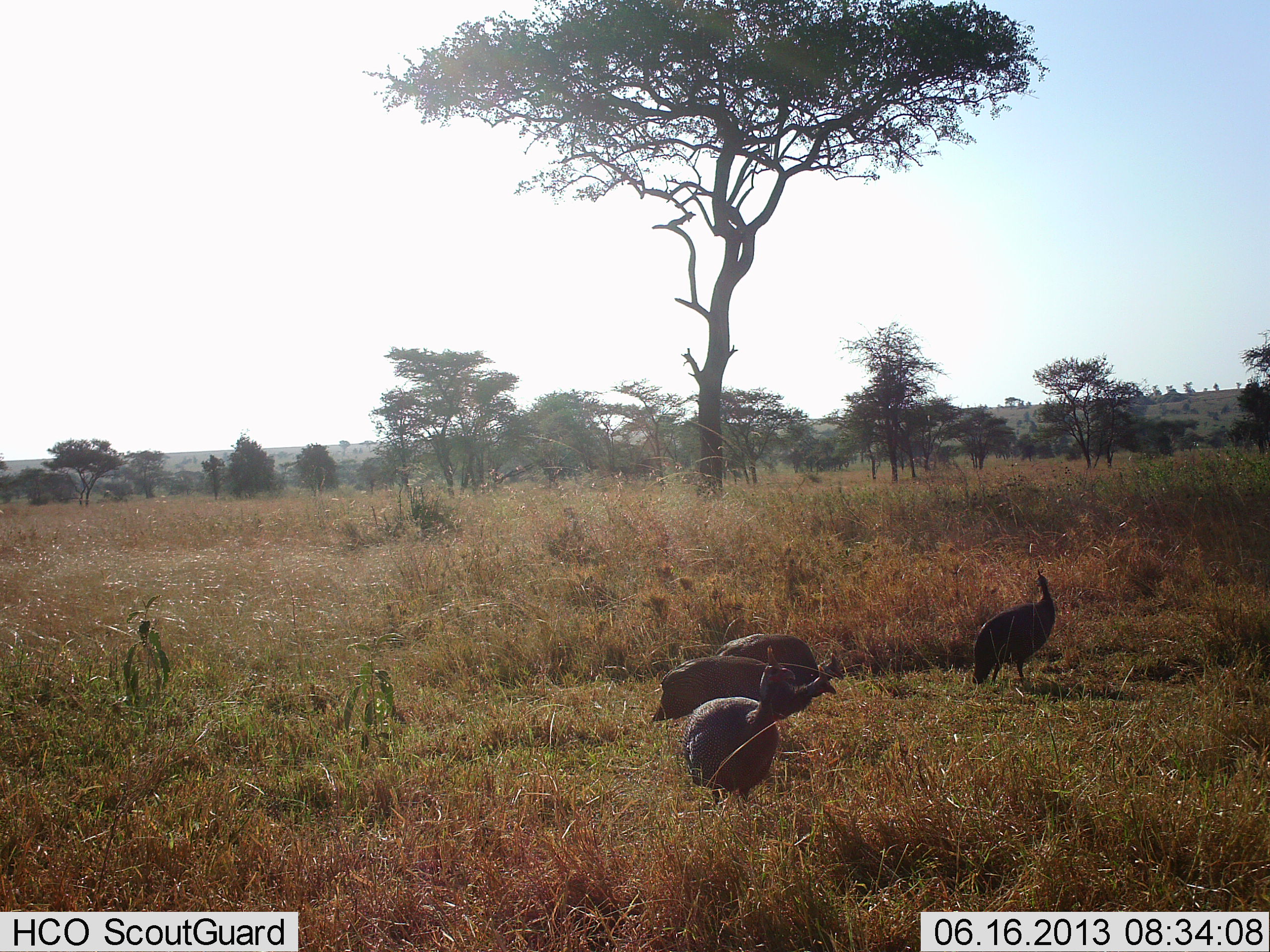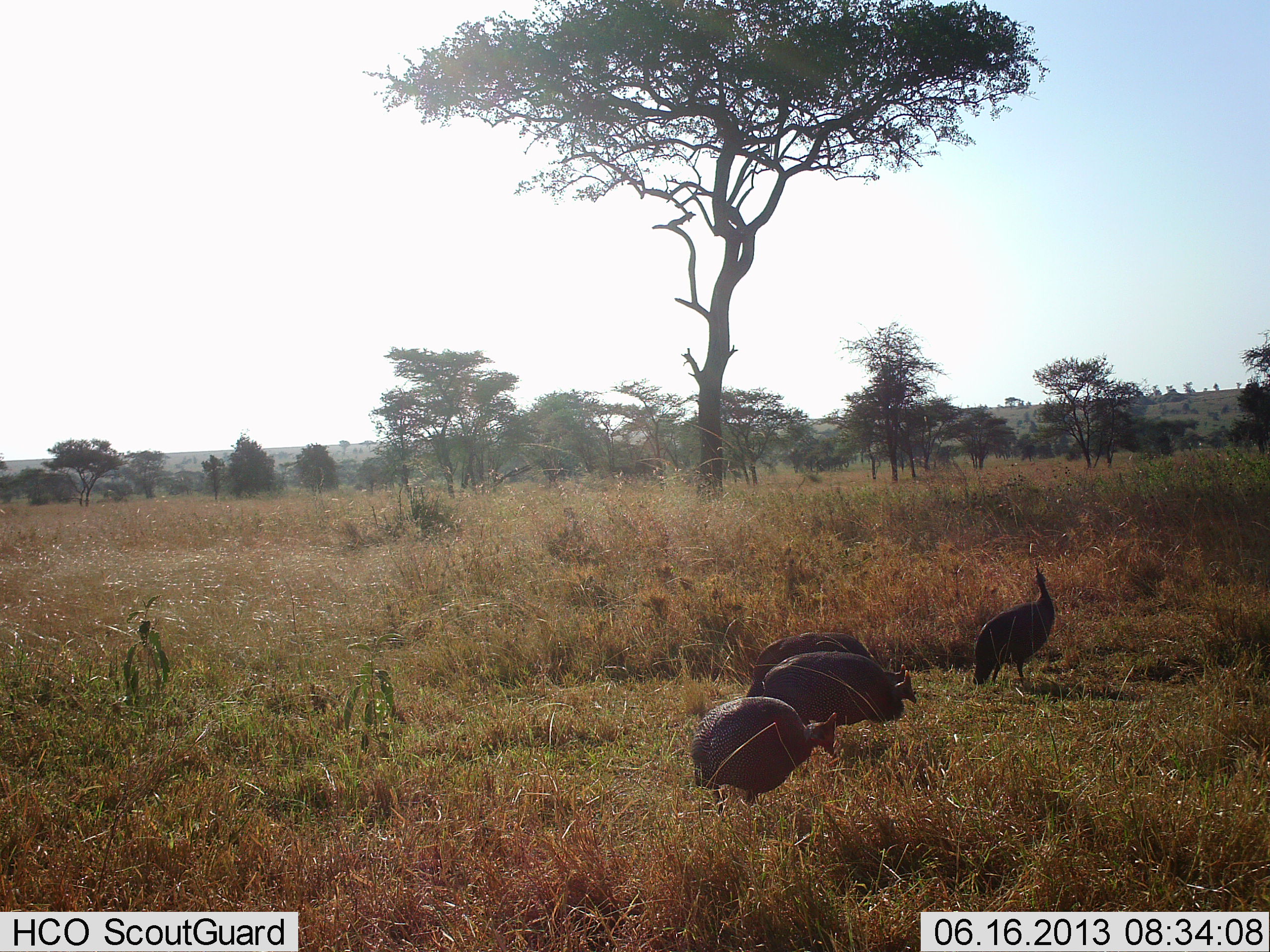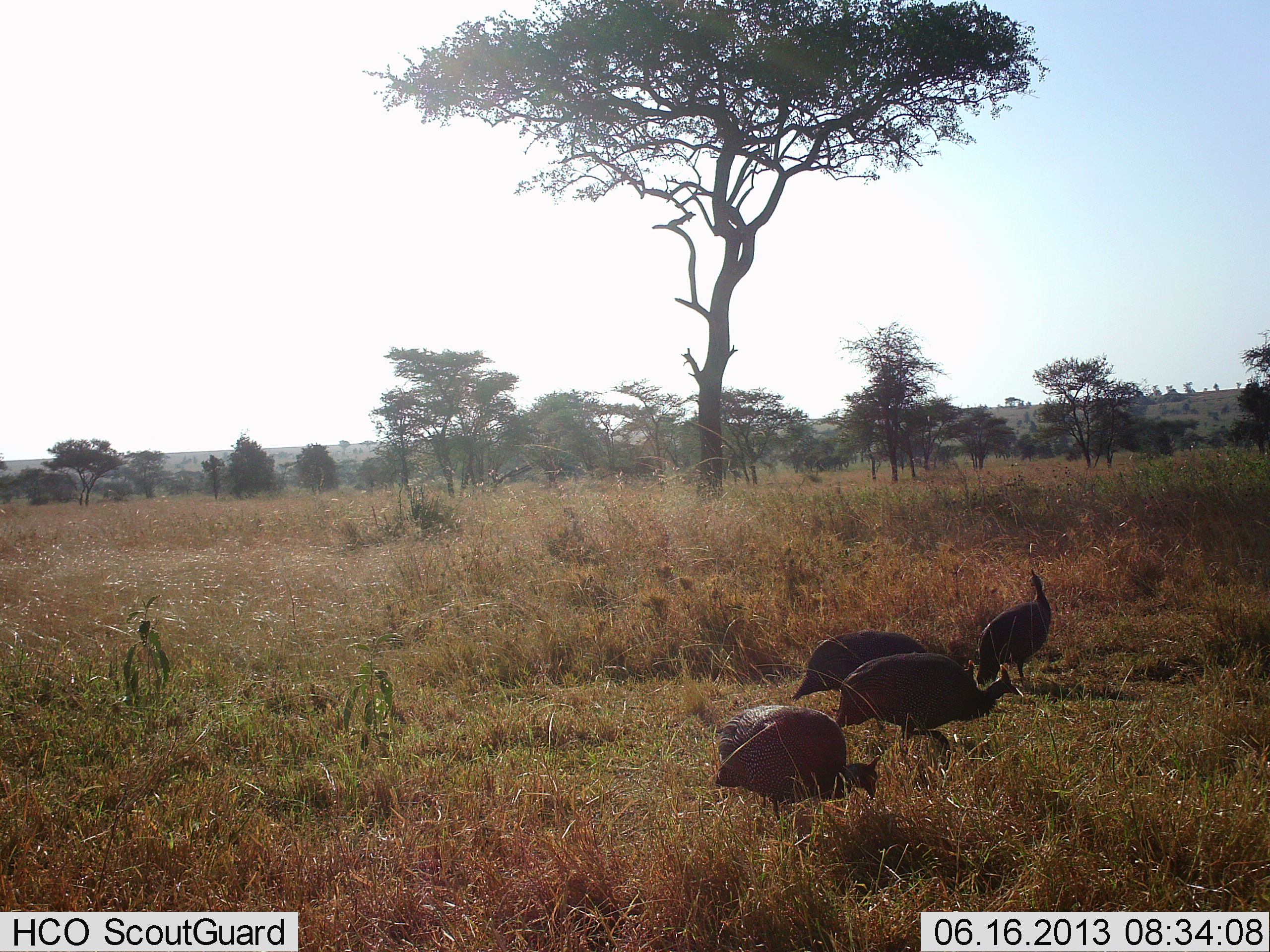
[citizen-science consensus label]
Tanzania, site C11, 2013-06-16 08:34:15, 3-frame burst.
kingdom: Animalia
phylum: Chordata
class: Aves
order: Galliformes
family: Numididae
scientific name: Numididae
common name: guinea fowl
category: guineafowl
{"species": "guineafowl (guinea fowl) (Numididae)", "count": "4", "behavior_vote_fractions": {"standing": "70%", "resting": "0%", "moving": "60%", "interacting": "0%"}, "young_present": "0%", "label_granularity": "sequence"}